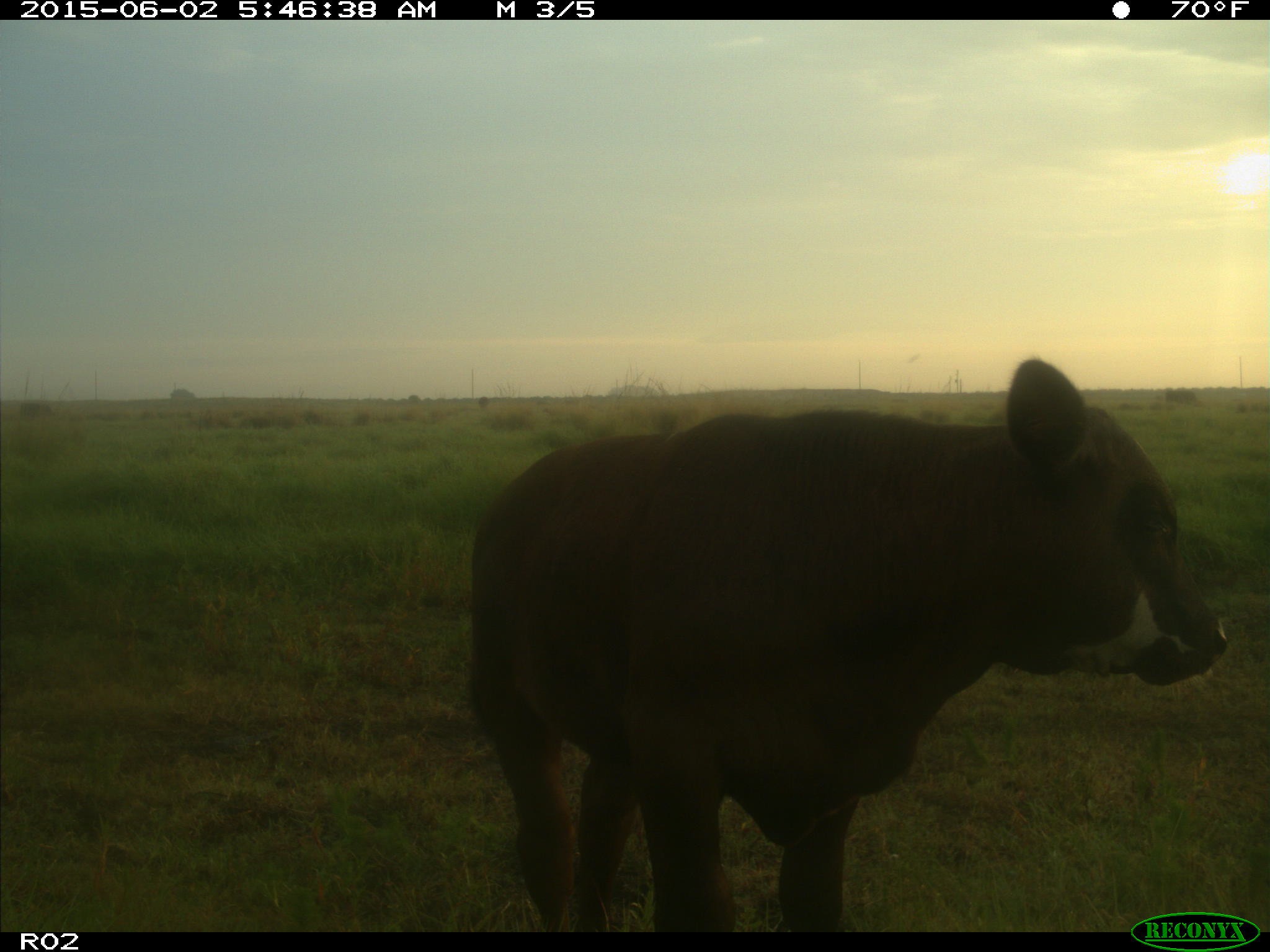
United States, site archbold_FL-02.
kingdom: Animalia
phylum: Chordata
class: Mammalia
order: Artiodactyla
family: Bovidae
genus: Bos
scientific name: Bos taurus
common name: domestic cow